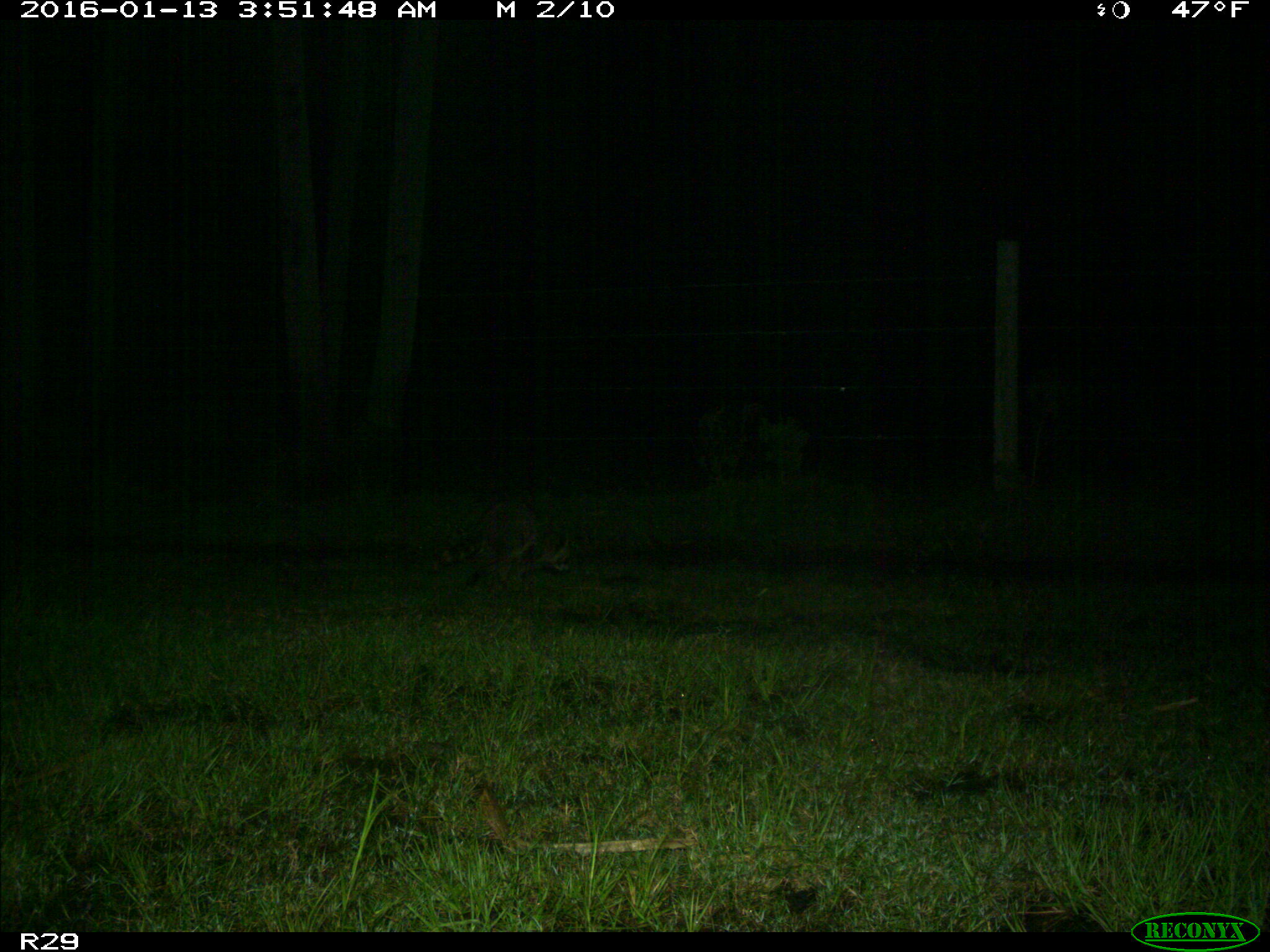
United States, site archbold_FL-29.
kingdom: Animalia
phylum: Chordata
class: Mammalia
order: Carnivora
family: Procyonidae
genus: Procyon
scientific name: Procyon lotor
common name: common raccoon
Procyon lotor (common raccoon).